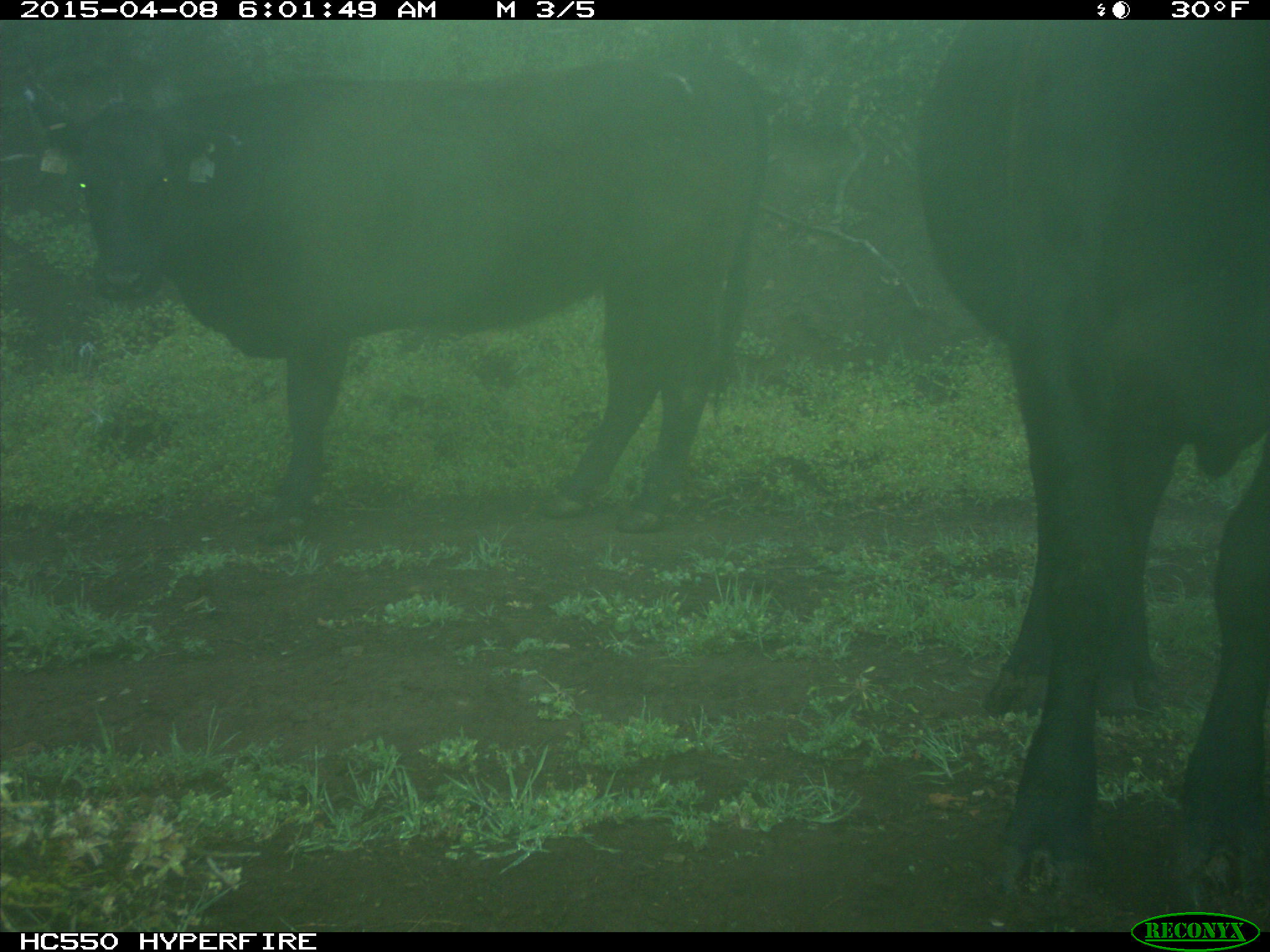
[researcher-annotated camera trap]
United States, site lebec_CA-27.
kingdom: Animalia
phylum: Chordata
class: Mammalia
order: Artiodactyla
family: Bovidae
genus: Bos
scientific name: Bos taurus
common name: domestic cow